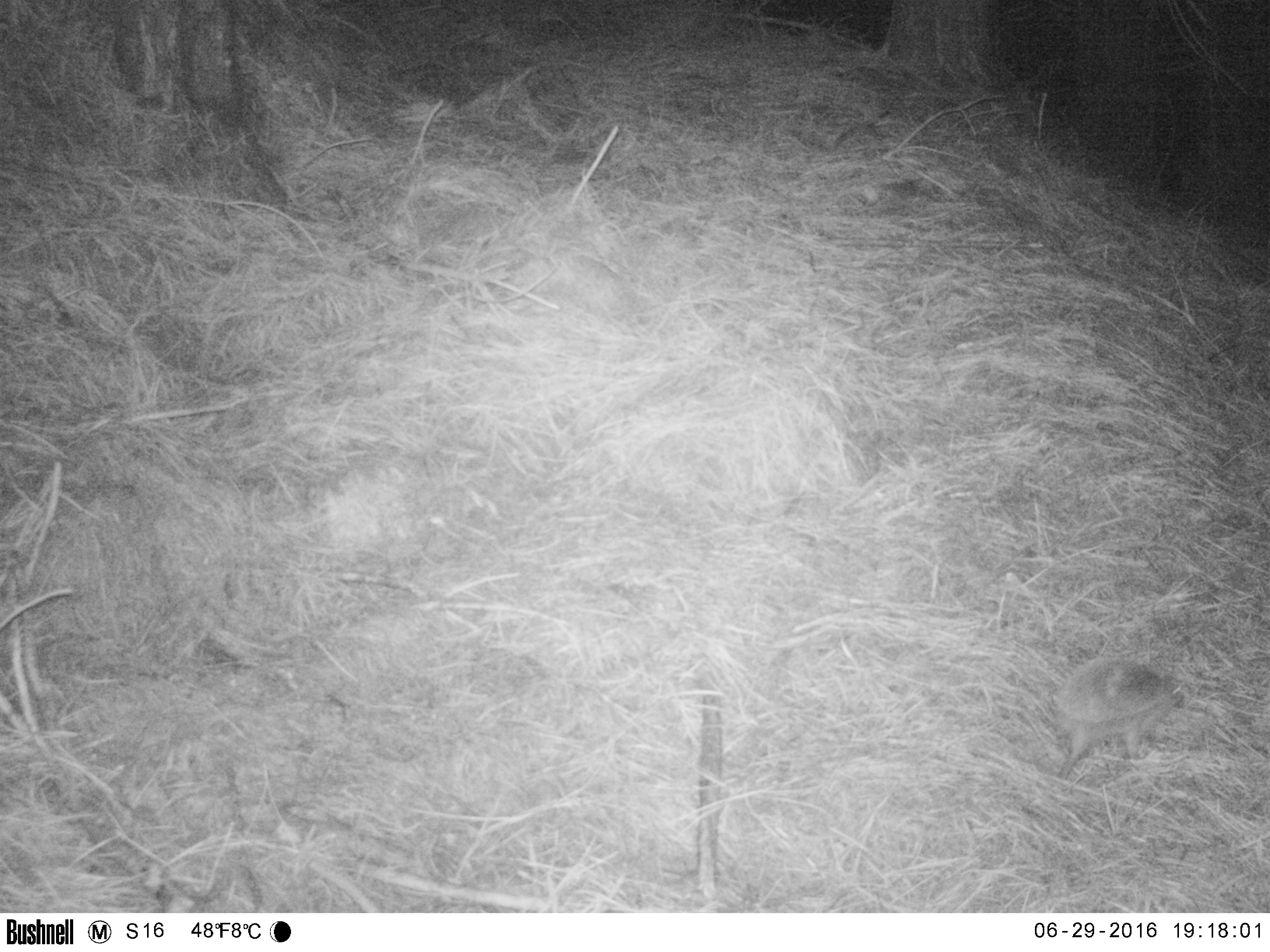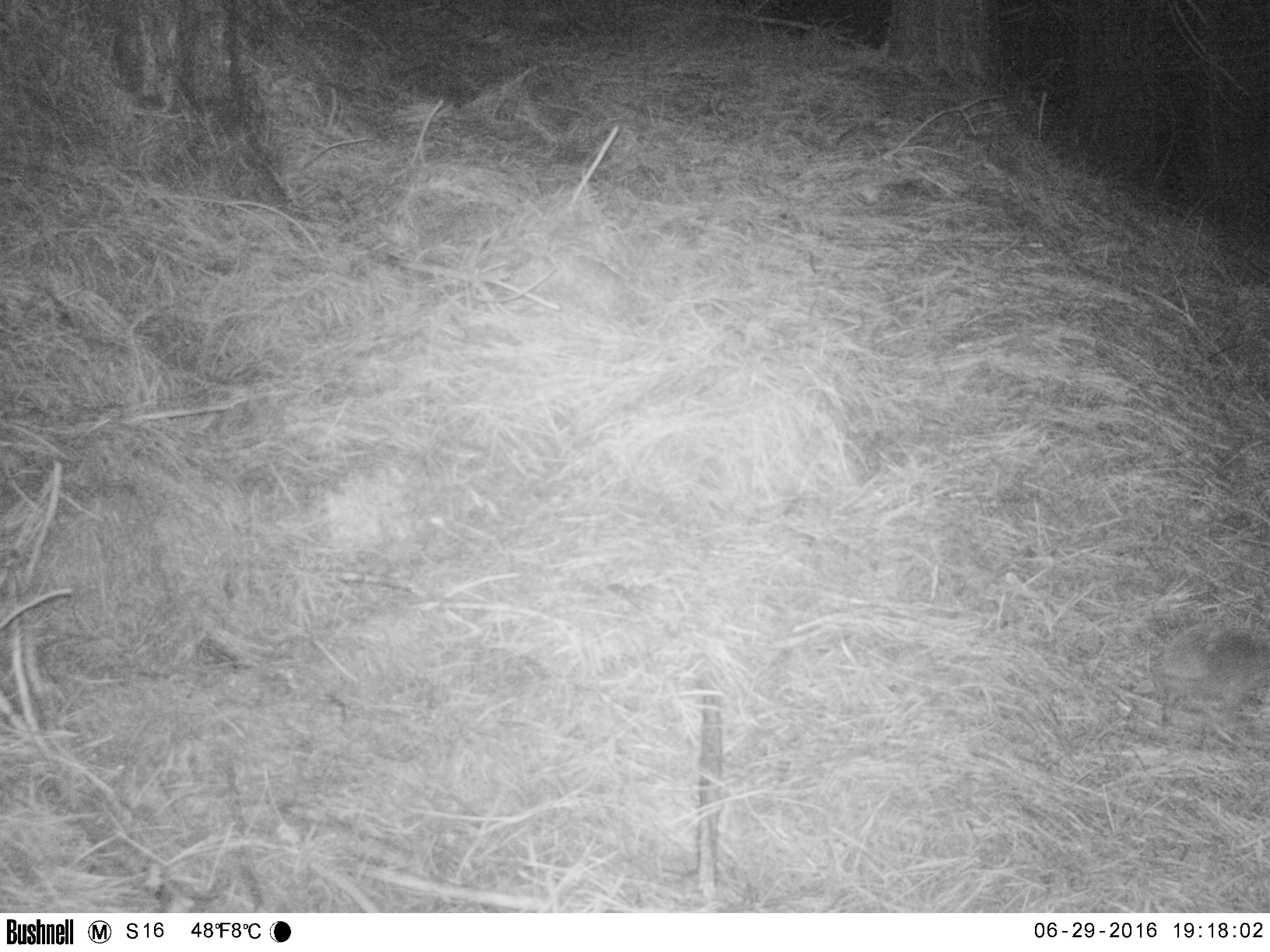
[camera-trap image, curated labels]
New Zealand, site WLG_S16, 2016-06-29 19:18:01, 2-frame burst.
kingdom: Animalia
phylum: Chordata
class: Mammalia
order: Eulipotyphla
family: Erinaceidae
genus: Erinaceus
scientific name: Erinaceus europaeus europaeus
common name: european hedgehog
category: hedgehog